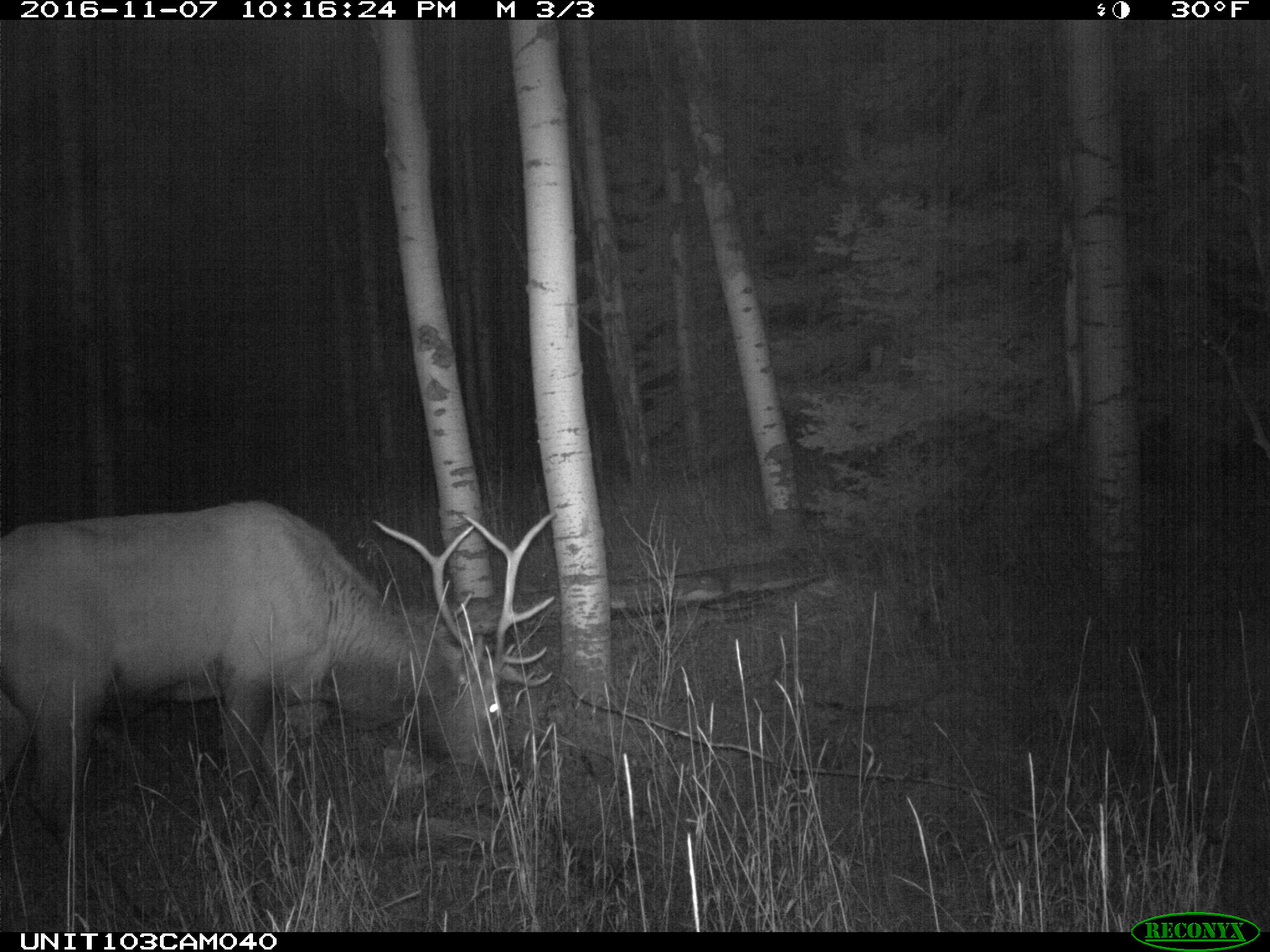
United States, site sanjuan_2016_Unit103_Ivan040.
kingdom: Animalia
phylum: Chordata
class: Mammalia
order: Artiodactyla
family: Cervidae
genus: Cervus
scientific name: Cervus elaphus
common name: red deer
Cervus elaphus (red deer).